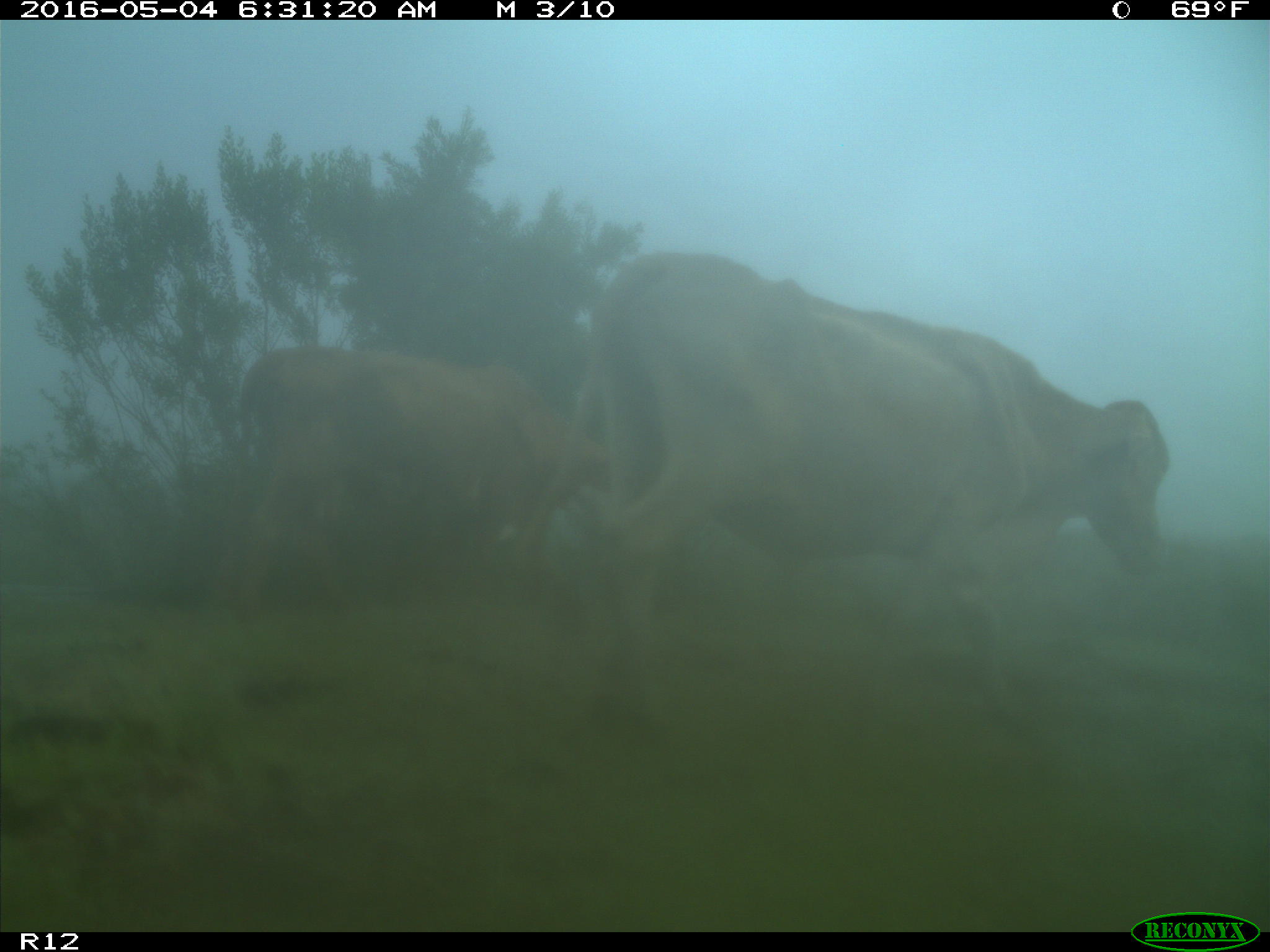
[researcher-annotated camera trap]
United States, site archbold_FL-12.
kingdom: Animalia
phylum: Chordata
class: Mammalia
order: Artiodactyla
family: Bovidae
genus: Bos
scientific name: Bos taurus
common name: domestic cow